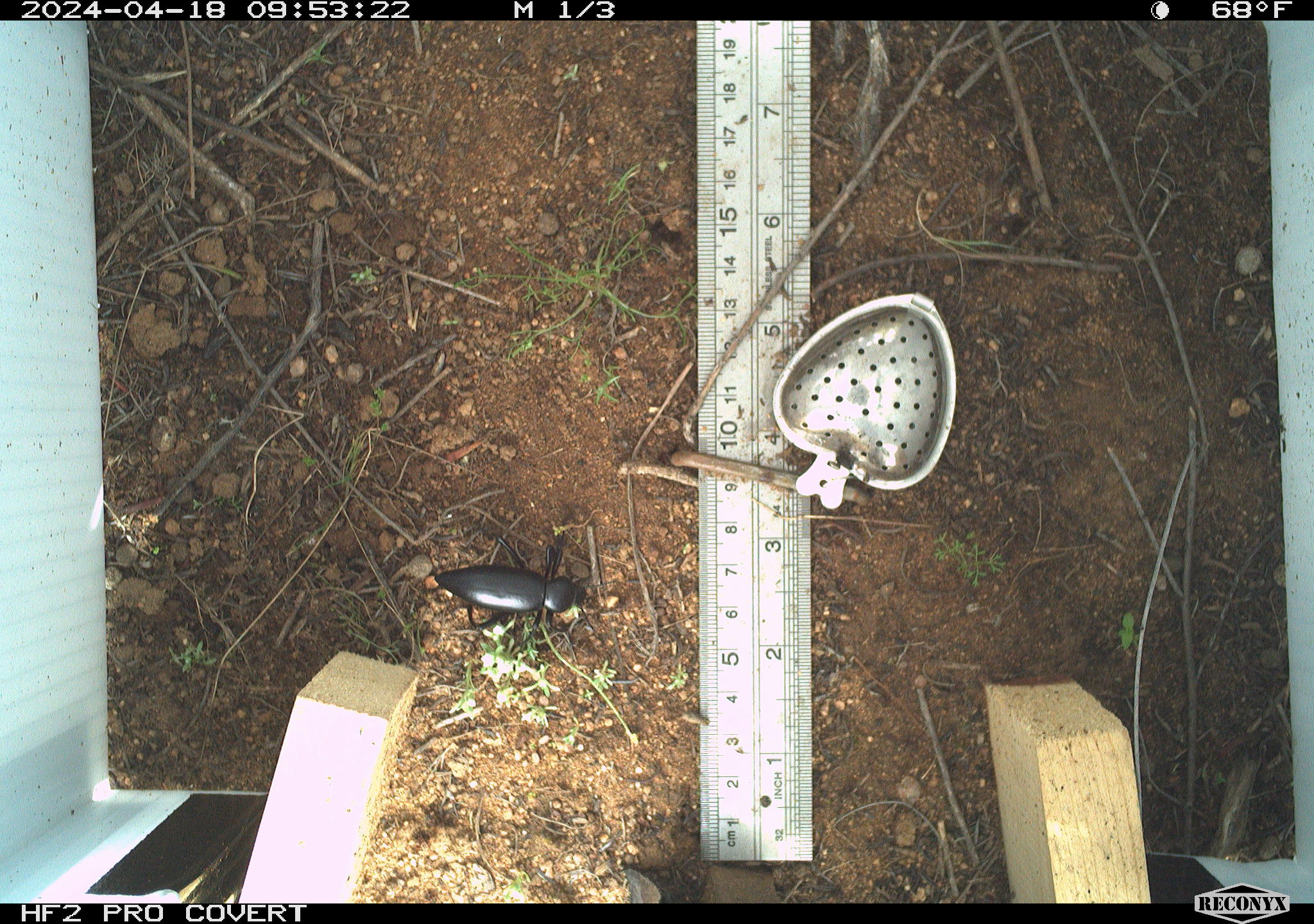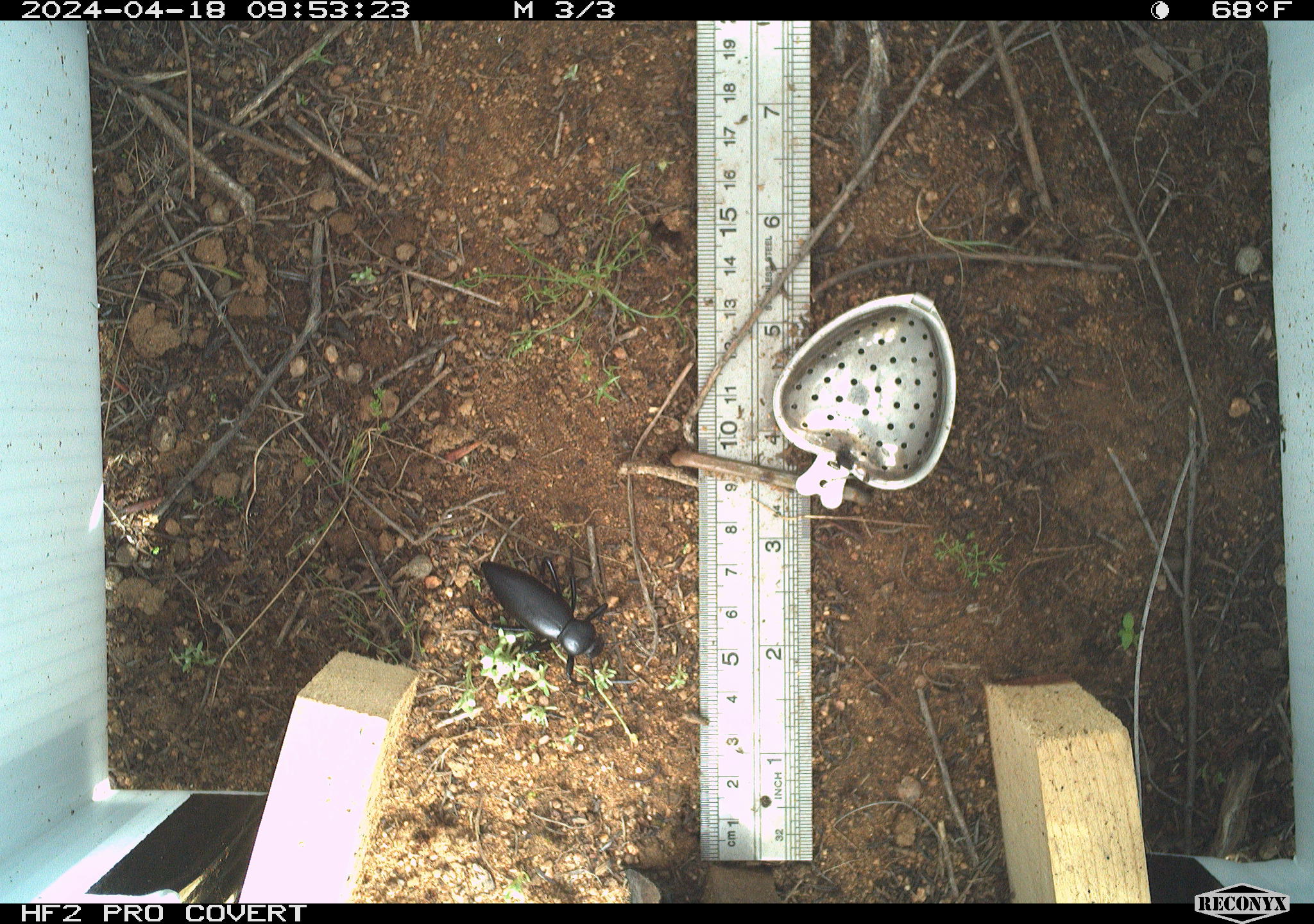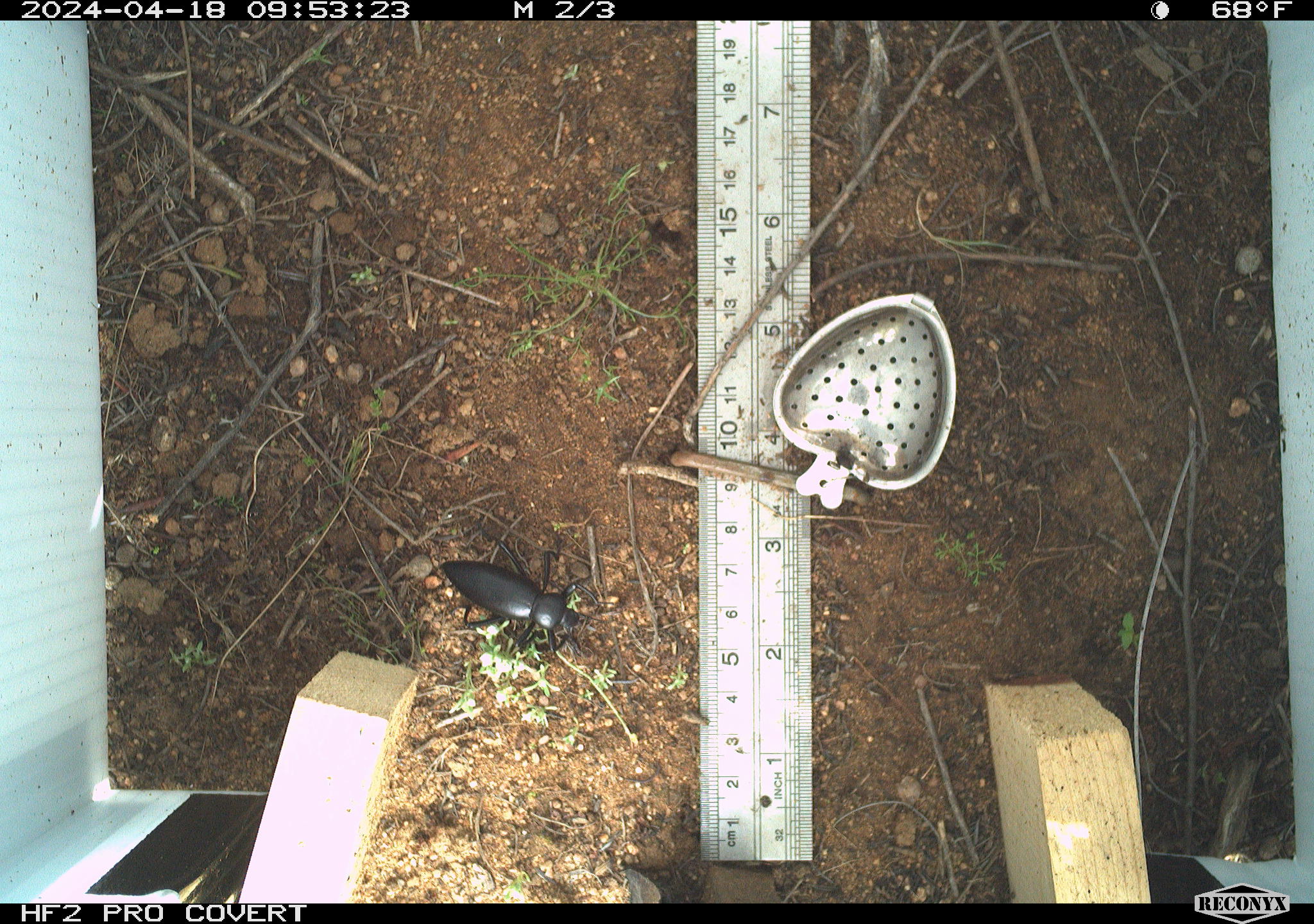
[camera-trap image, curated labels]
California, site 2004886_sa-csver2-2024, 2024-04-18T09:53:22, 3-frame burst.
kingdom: Animalia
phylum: Arthropoda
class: Insecta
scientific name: Insecta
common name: insect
Insect (Insecta).